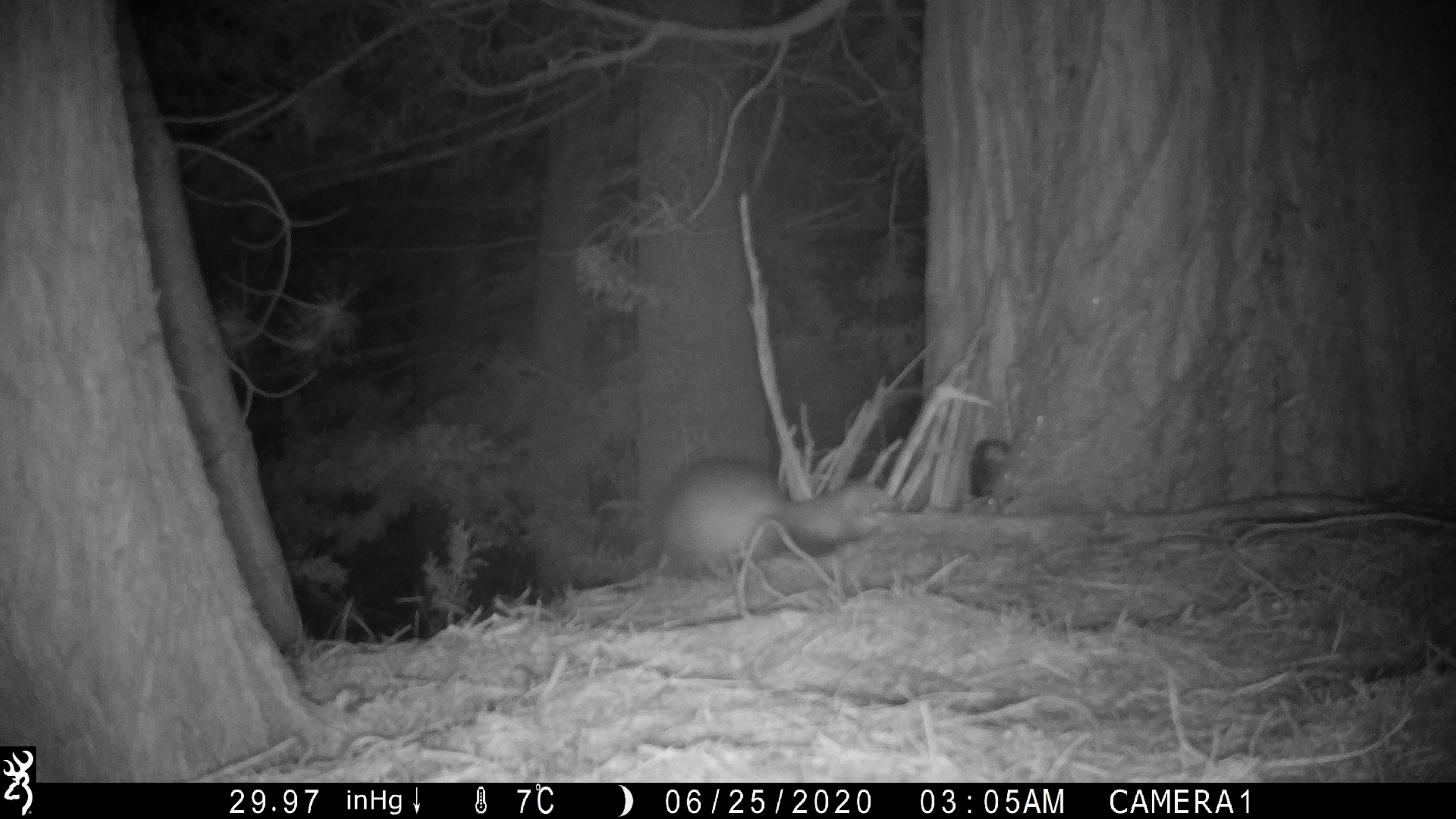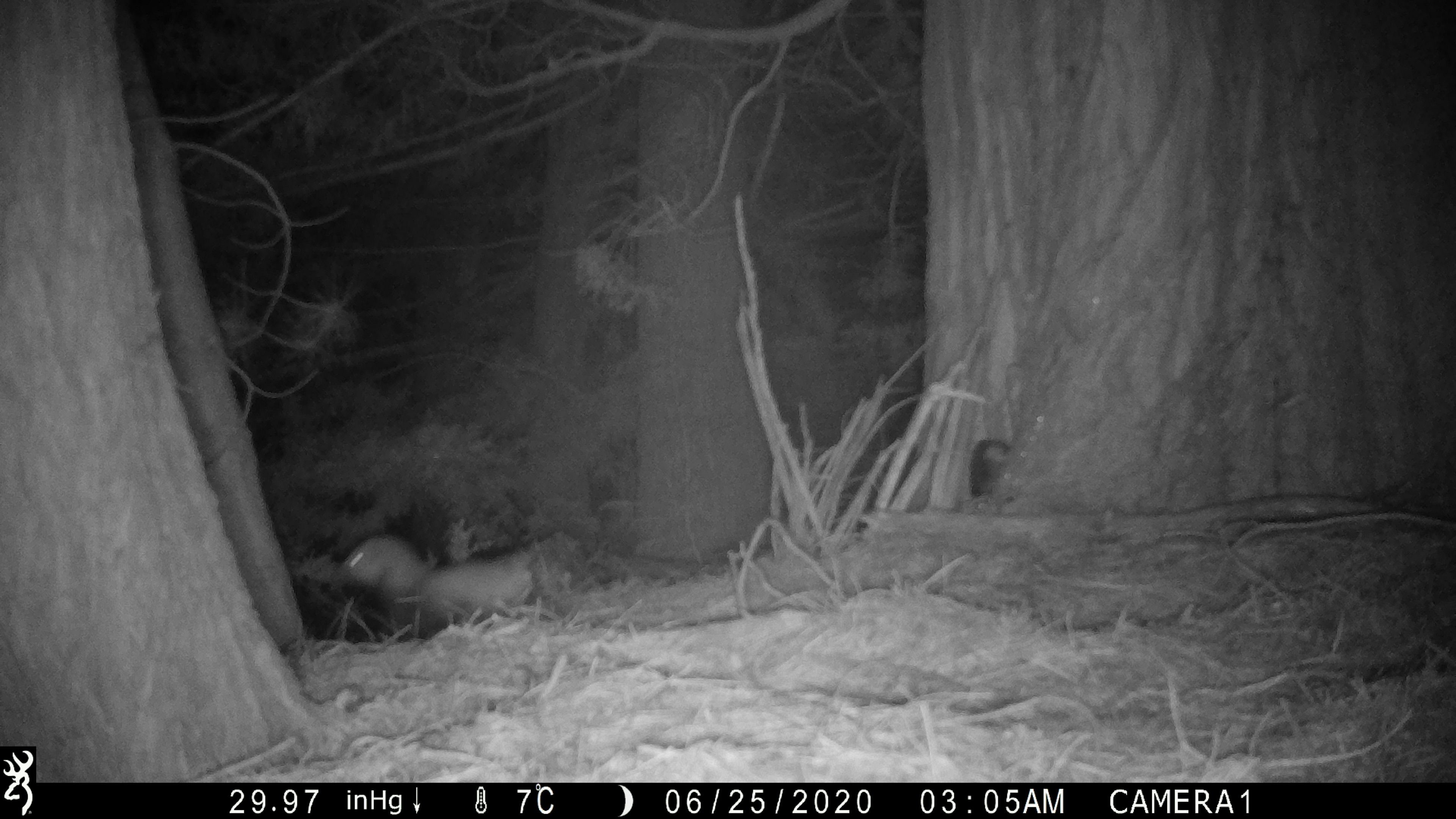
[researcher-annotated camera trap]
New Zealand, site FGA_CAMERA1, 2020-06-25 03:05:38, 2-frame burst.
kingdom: Animalia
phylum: Chordata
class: Mammalia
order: Carnivora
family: Mustelidae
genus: Mustela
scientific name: Mustela furo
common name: ferret